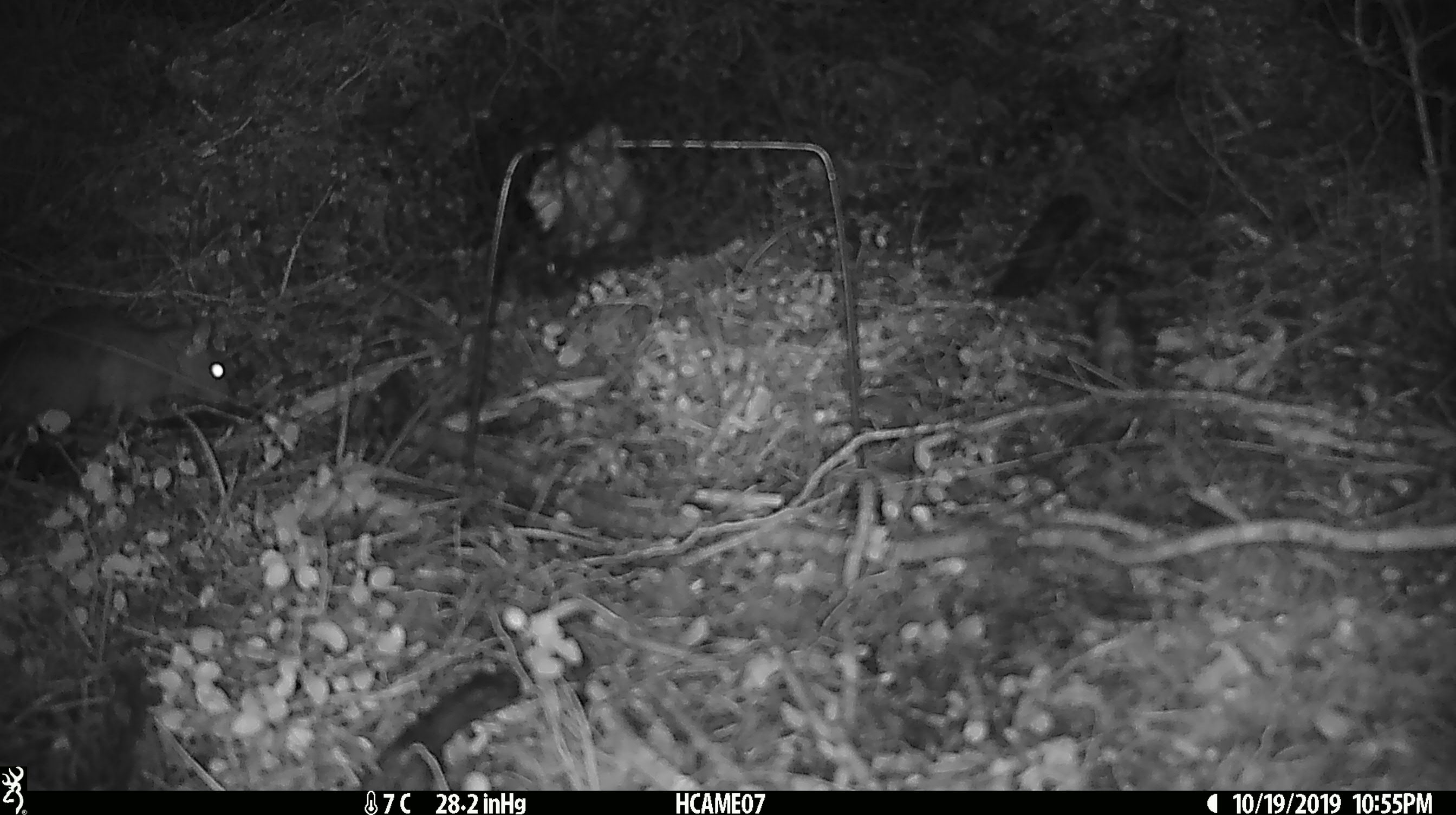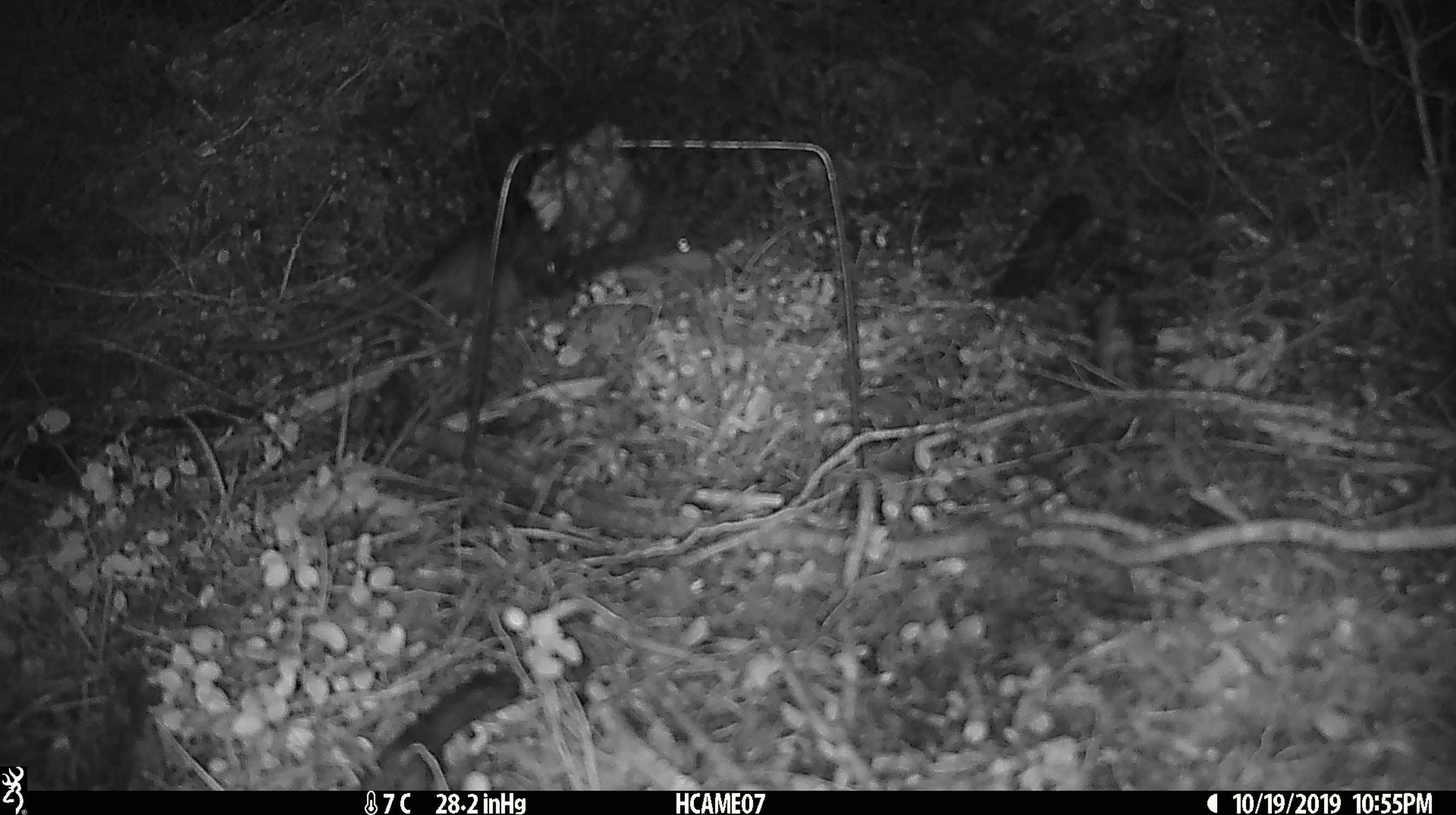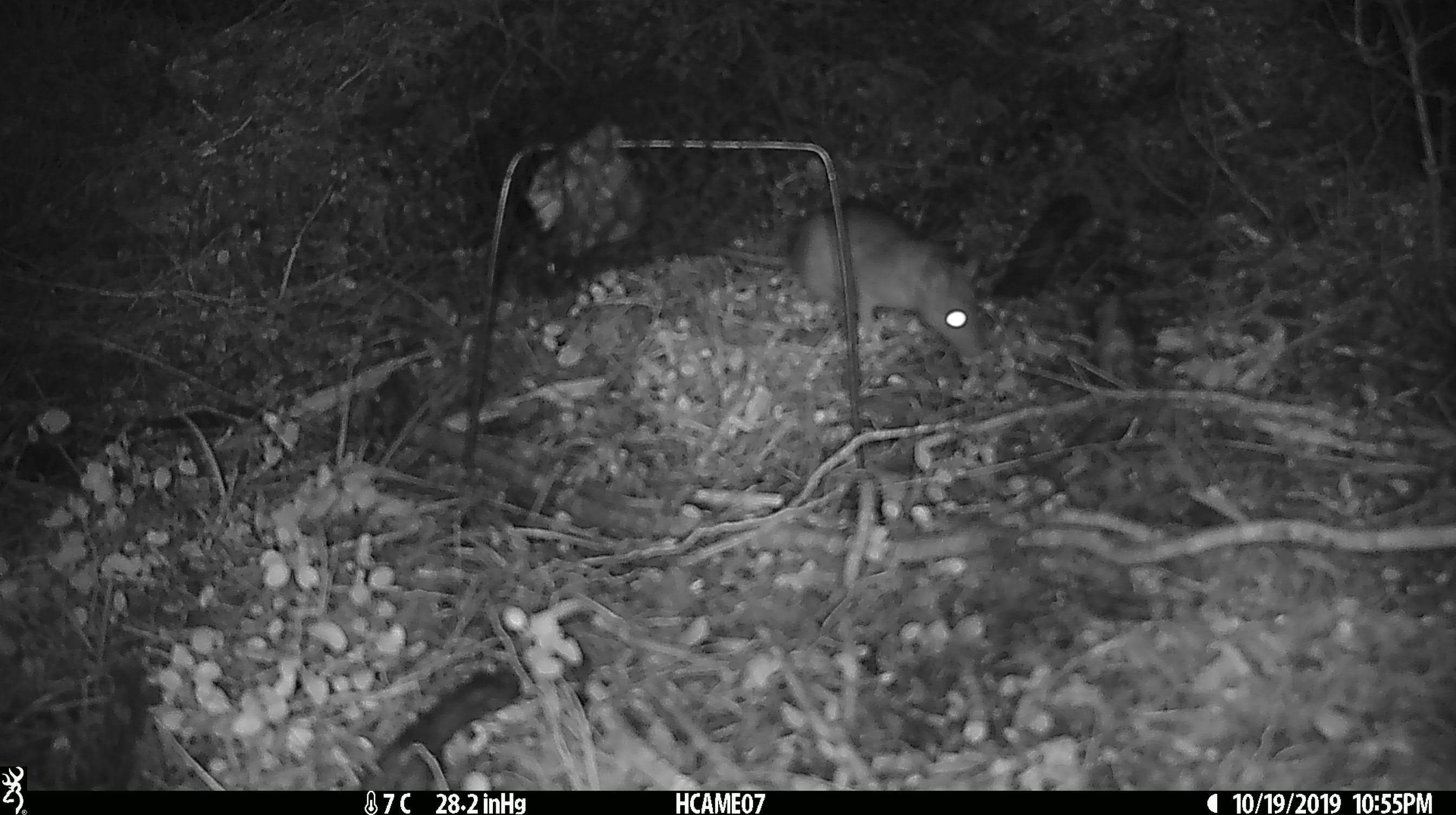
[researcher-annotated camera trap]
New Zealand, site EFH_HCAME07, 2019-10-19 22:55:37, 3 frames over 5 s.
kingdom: Animalia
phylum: Chordata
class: Mammalia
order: Rodentia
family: Muridae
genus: Mus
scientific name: Mus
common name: mouse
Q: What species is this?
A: Mouse (Mus).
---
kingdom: Animalia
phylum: Chordata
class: Mammalia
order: Rodentia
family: Muridae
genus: Rattus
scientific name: Rattus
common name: rat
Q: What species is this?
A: Rat (Rattus).